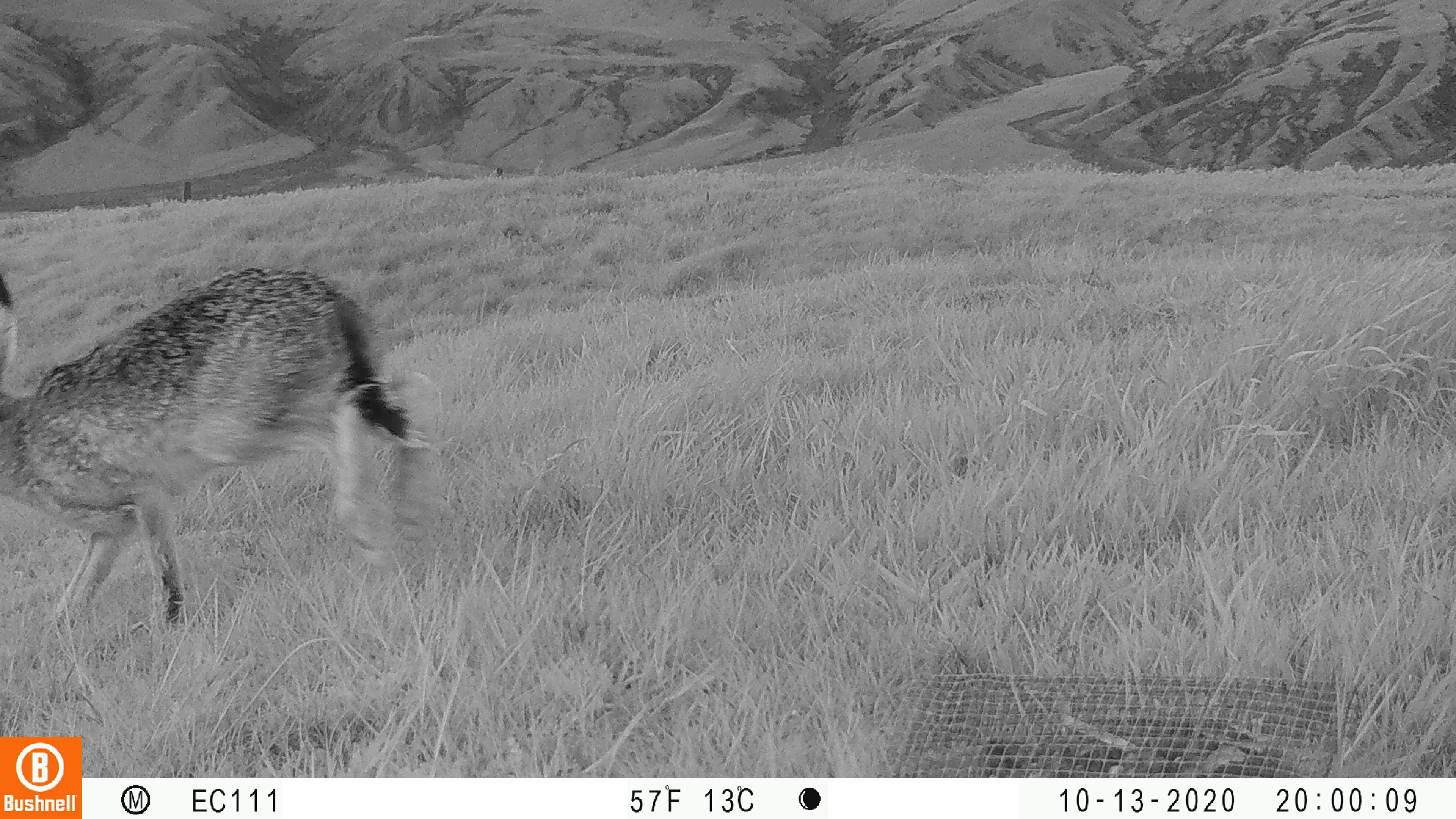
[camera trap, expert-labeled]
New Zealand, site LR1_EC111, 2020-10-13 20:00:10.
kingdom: Animalia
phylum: Chordata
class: Mammalia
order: Lagomorpha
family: Leporidae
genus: Lepus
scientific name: Lepus europaeus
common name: brown hare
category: hare